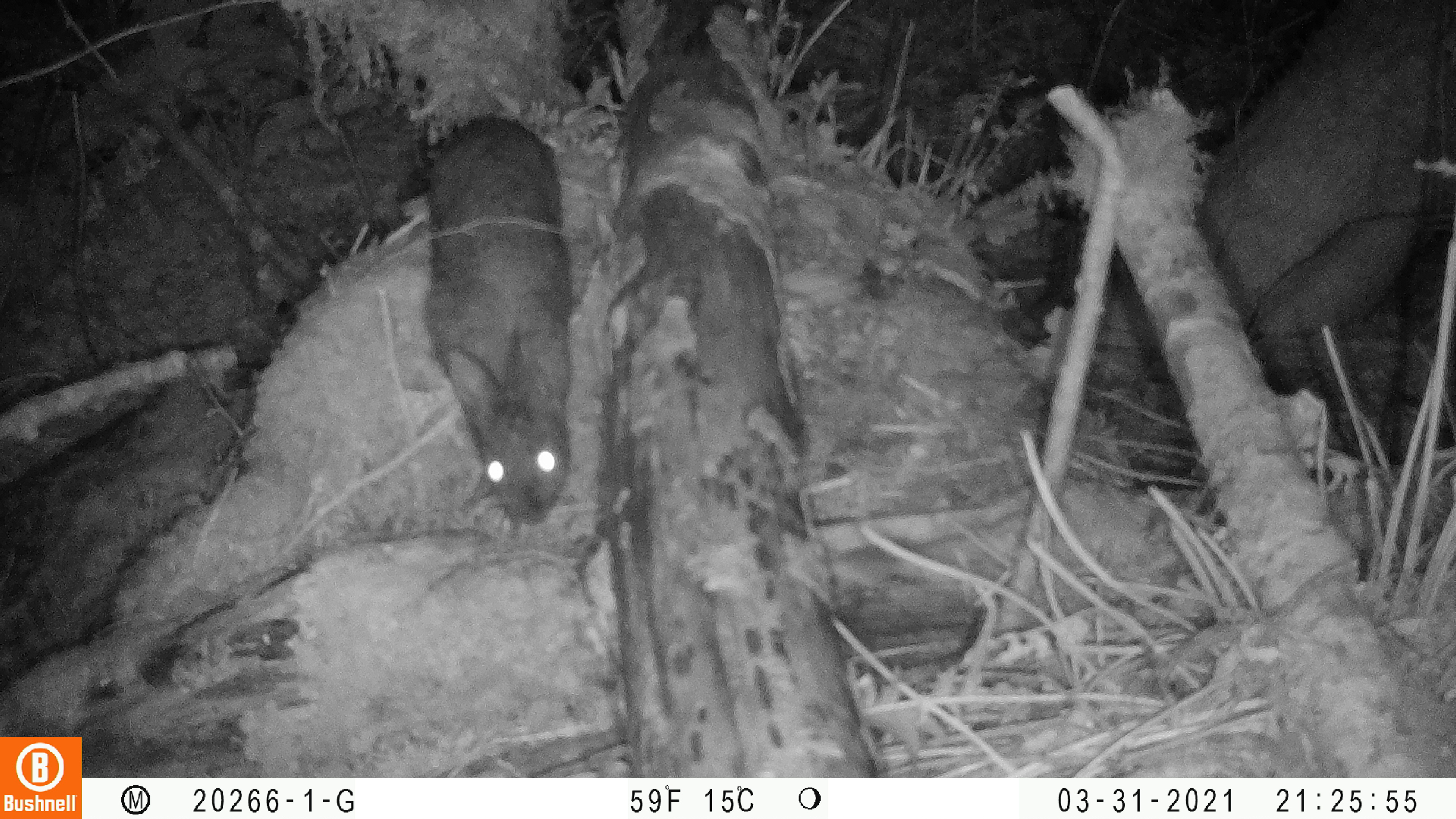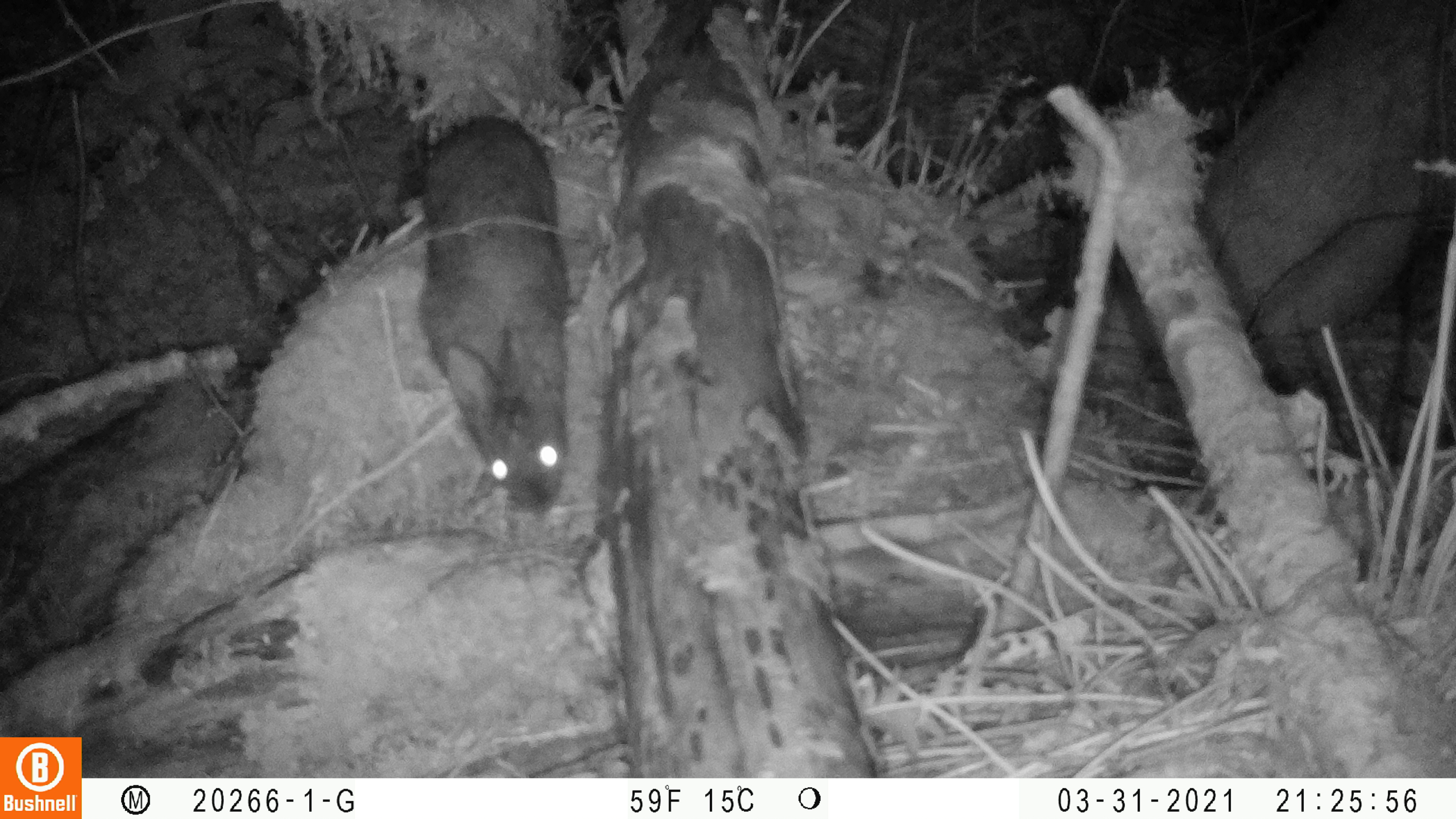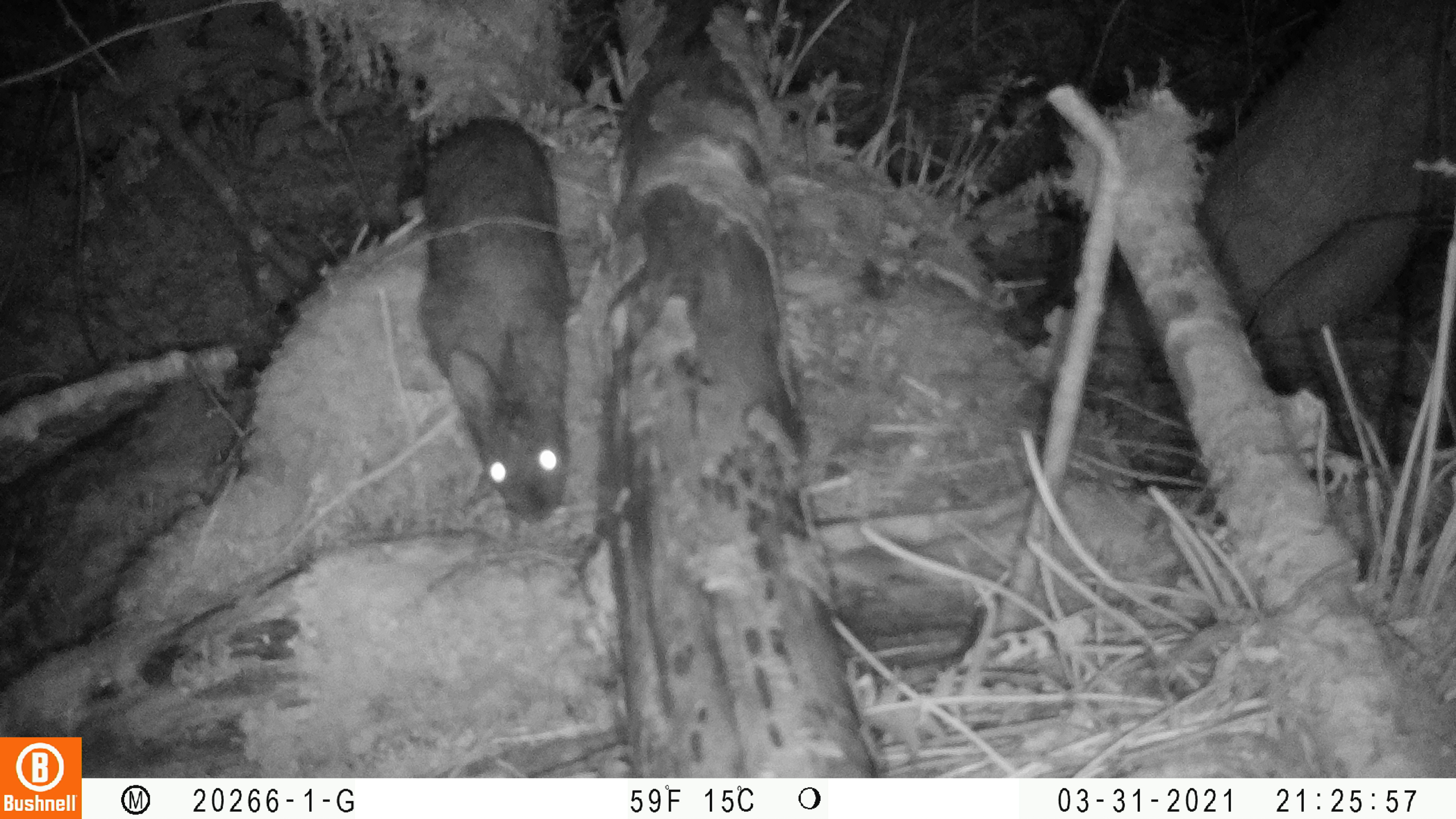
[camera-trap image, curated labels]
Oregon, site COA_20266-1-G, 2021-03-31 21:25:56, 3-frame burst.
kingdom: Animalia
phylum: Chordata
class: Mammalia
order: Lagomorpha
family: Leporidae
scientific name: Leporidae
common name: hares and rabbits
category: leporidae family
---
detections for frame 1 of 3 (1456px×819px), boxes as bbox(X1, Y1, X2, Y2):
leporidae family: bbox(370, 90, 609, 544)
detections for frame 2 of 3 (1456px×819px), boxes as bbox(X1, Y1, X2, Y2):
leporidae family: bbox(395, 105, 593, 524)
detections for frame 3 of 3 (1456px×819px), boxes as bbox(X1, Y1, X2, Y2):
leporidae family: bbox(390, 97, 601, 537)